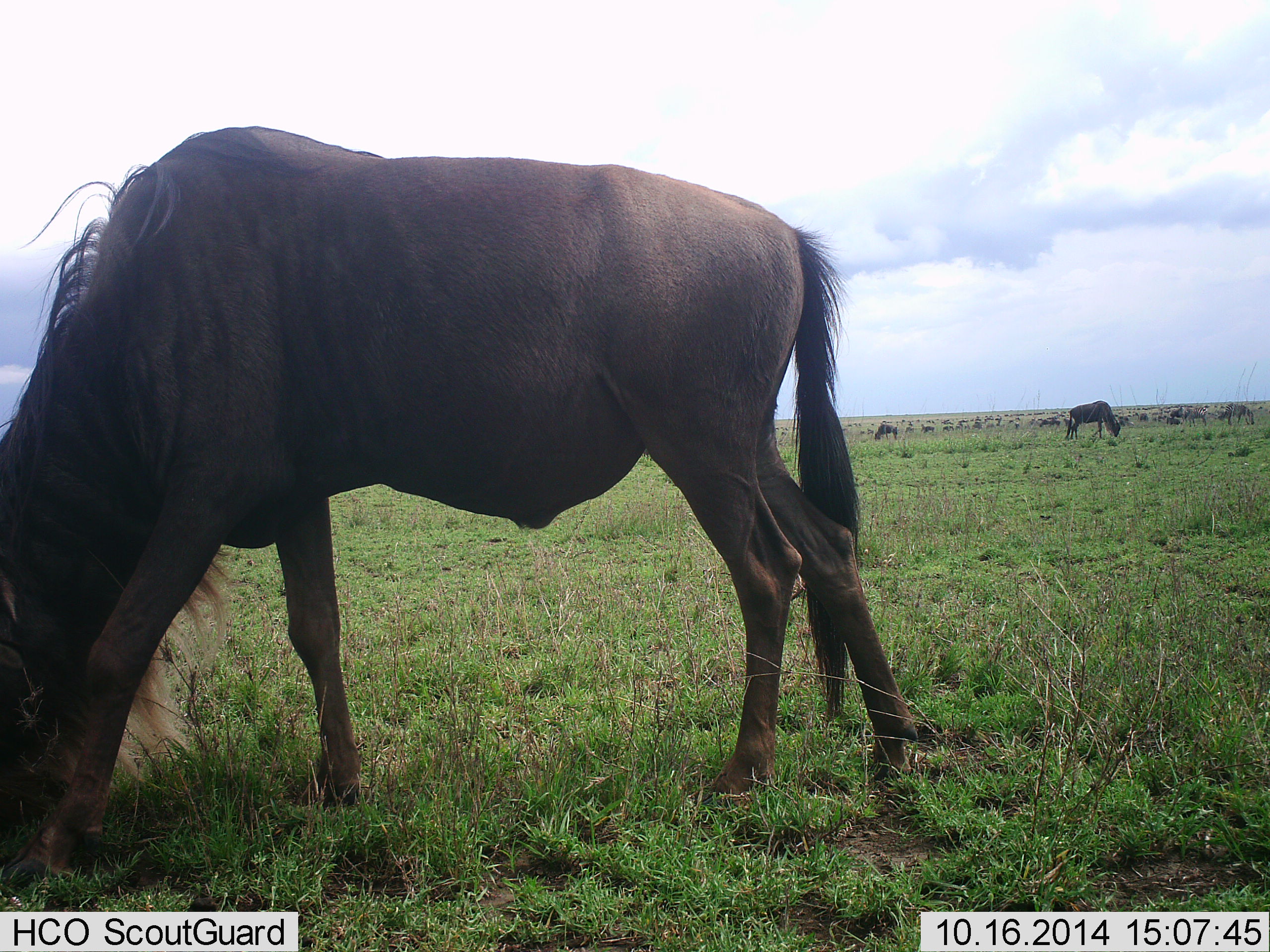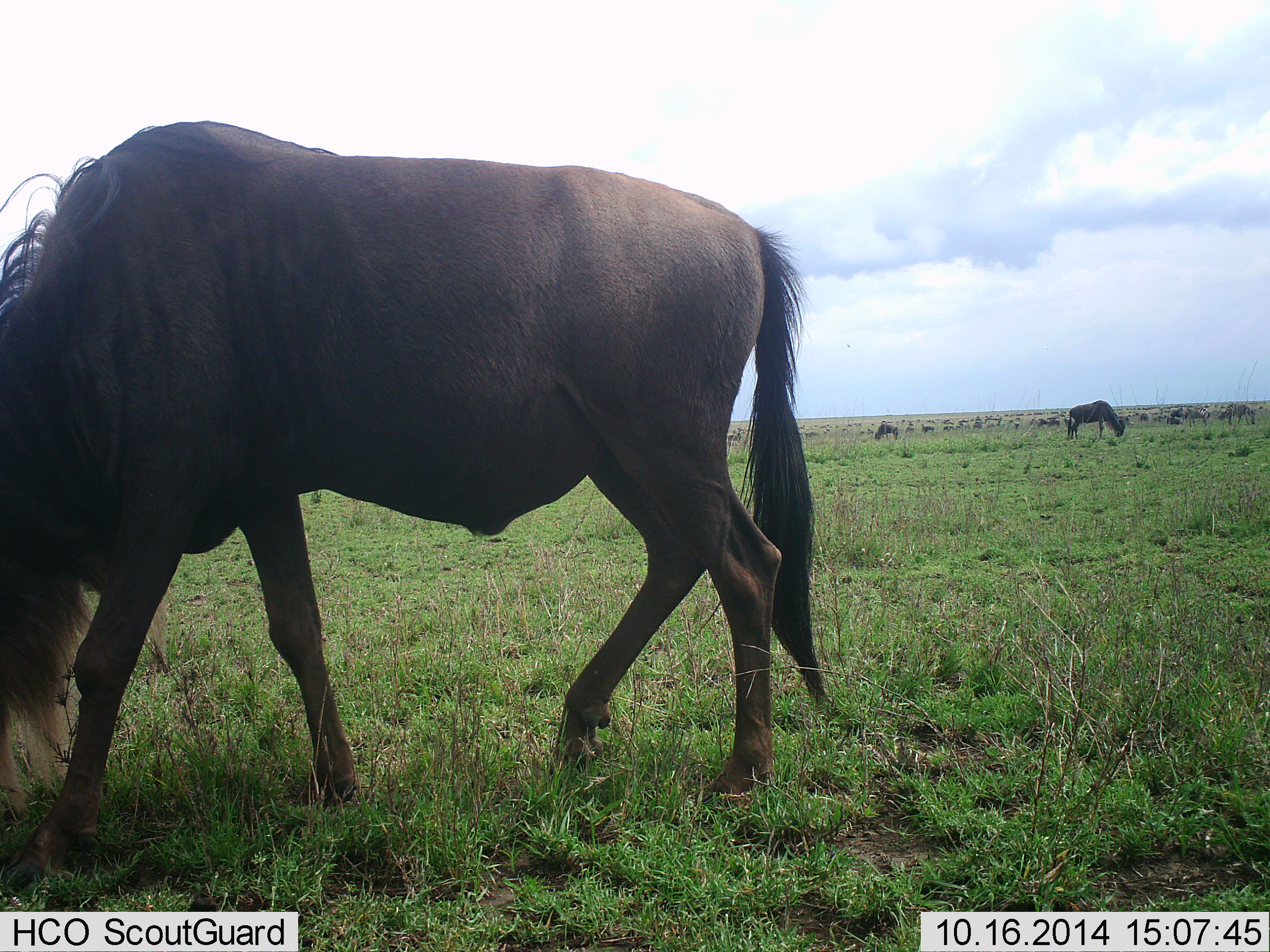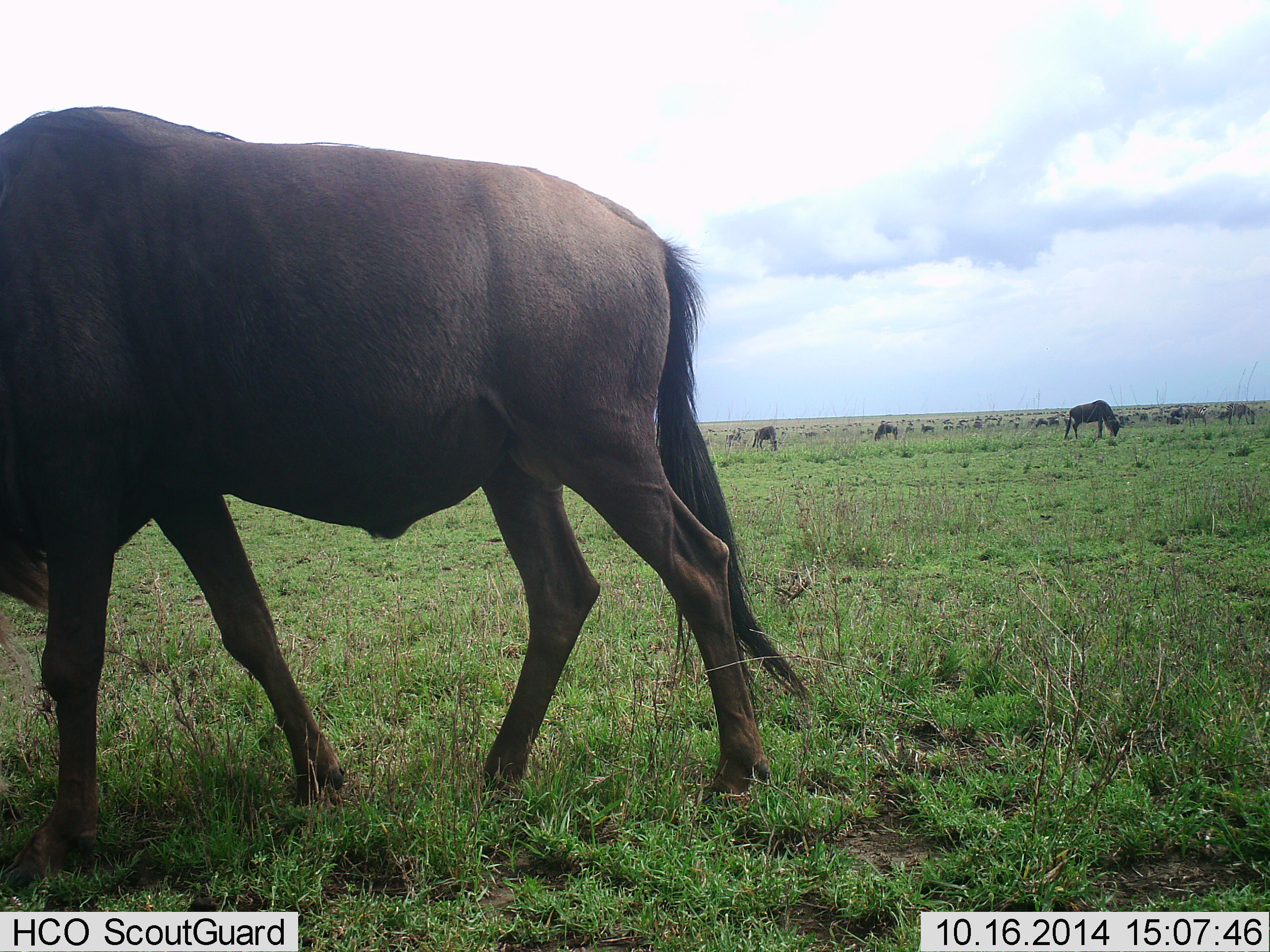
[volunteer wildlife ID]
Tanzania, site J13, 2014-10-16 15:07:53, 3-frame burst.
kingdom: Animalia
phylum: Chordata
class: Mammalia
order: Artiodactyla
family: Bovidae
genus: Connochaetes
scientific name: Connochaetes taurinus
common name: blue wildebeest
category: wildebeest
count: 10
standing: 10%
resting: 0%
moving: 10%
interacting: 0%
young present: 0%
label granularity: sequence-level